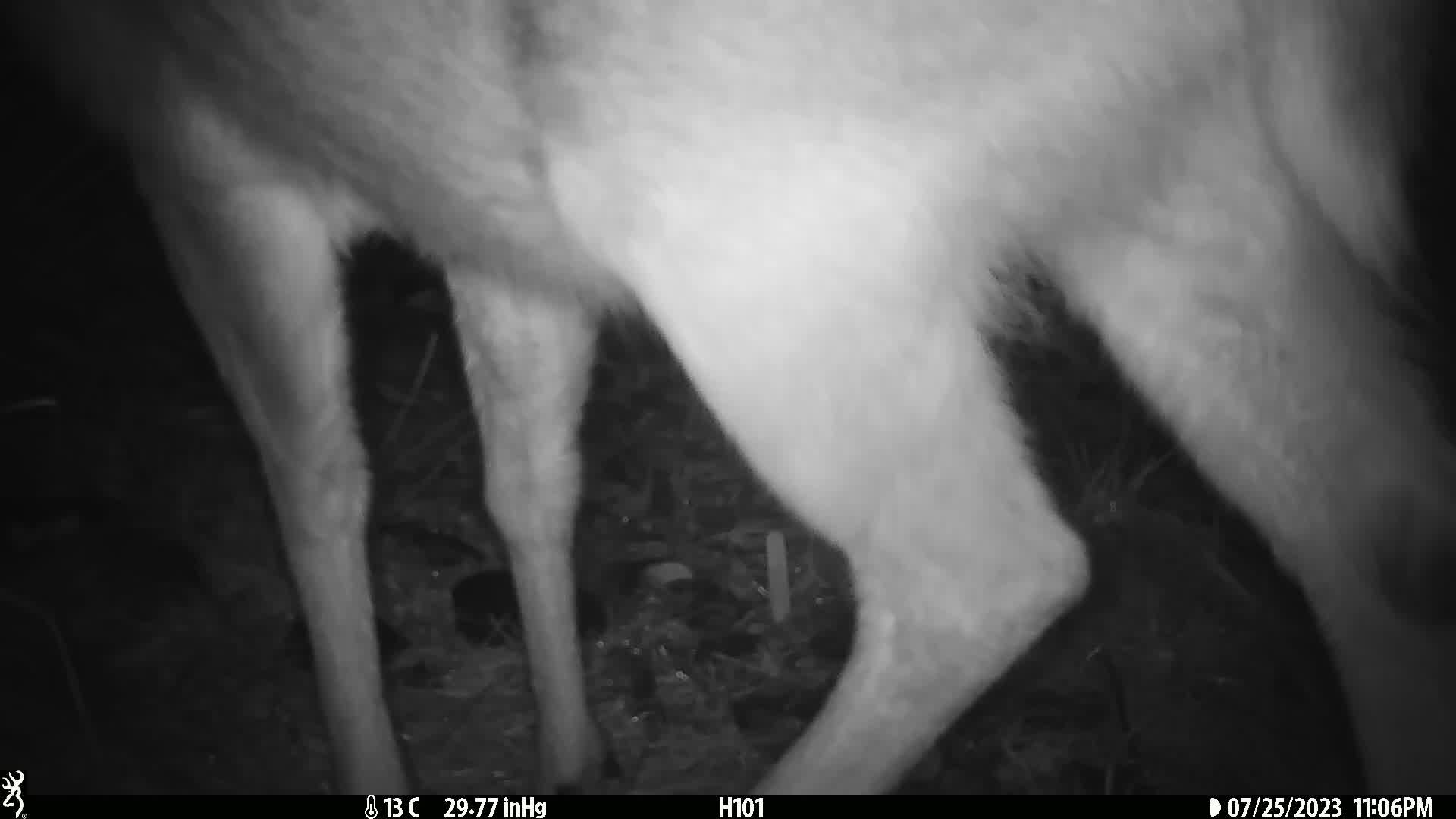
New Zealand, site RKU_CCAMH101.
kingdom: Animalia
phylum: Chordata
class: Mammalia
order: Artiodactyla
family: Cervidae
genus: Odocoileus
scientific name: Odocoileus virginianus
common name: white-tailed deer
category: white tailed deer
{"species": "white tailed deer (white-tailed deer) (Odocoileus virginianus)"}